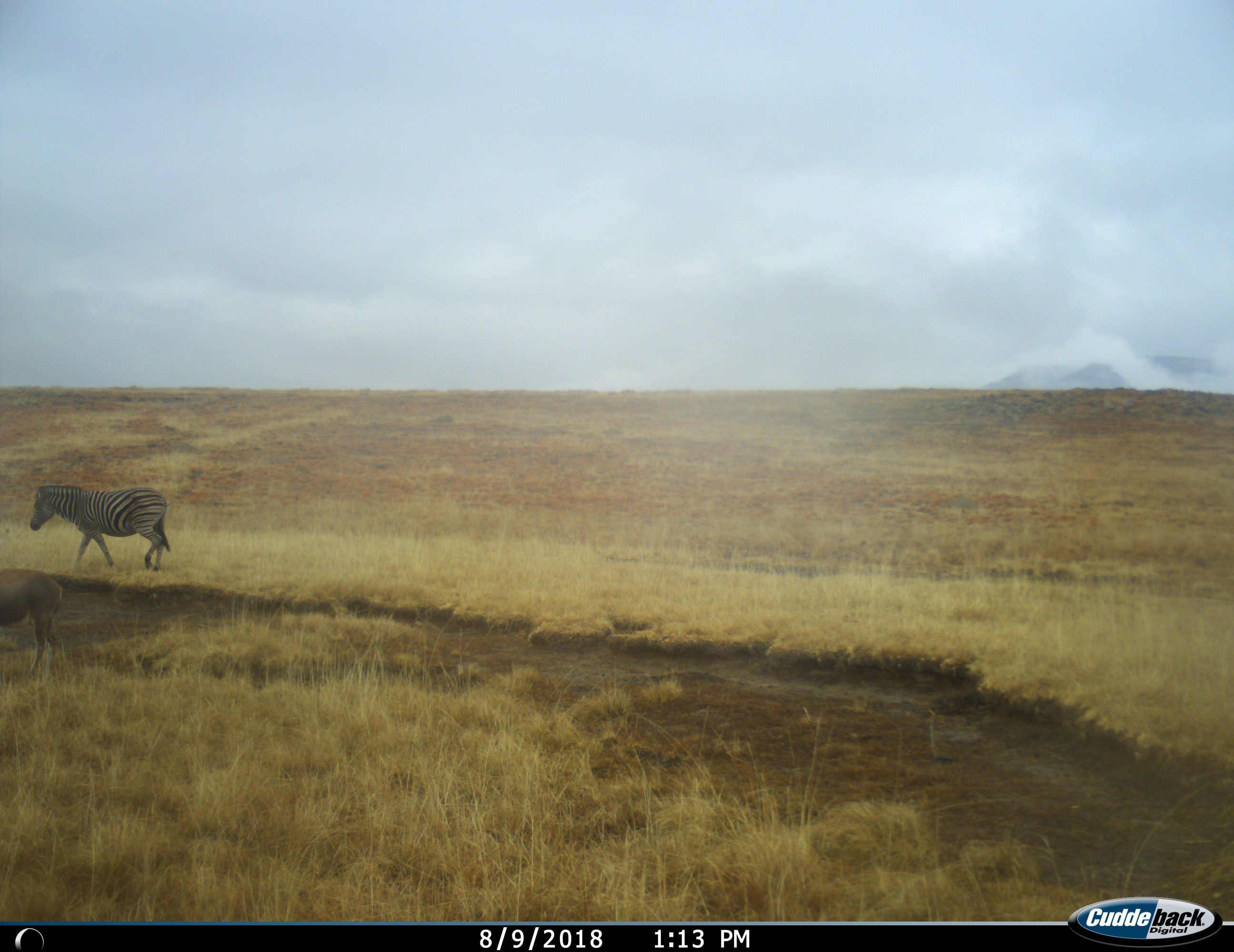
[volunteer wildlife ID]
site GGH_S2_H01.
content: unidentified animal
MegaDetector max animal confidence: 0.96